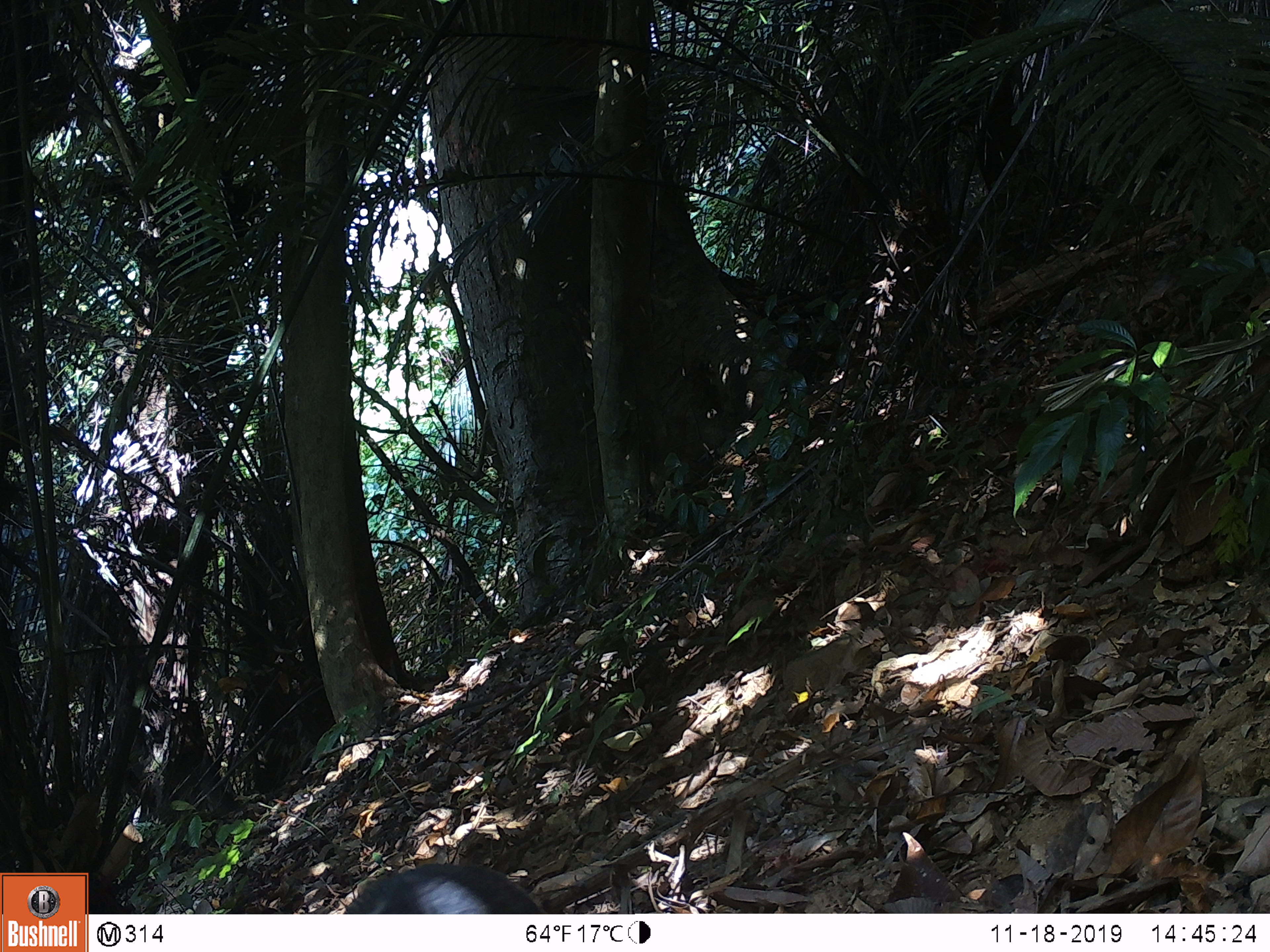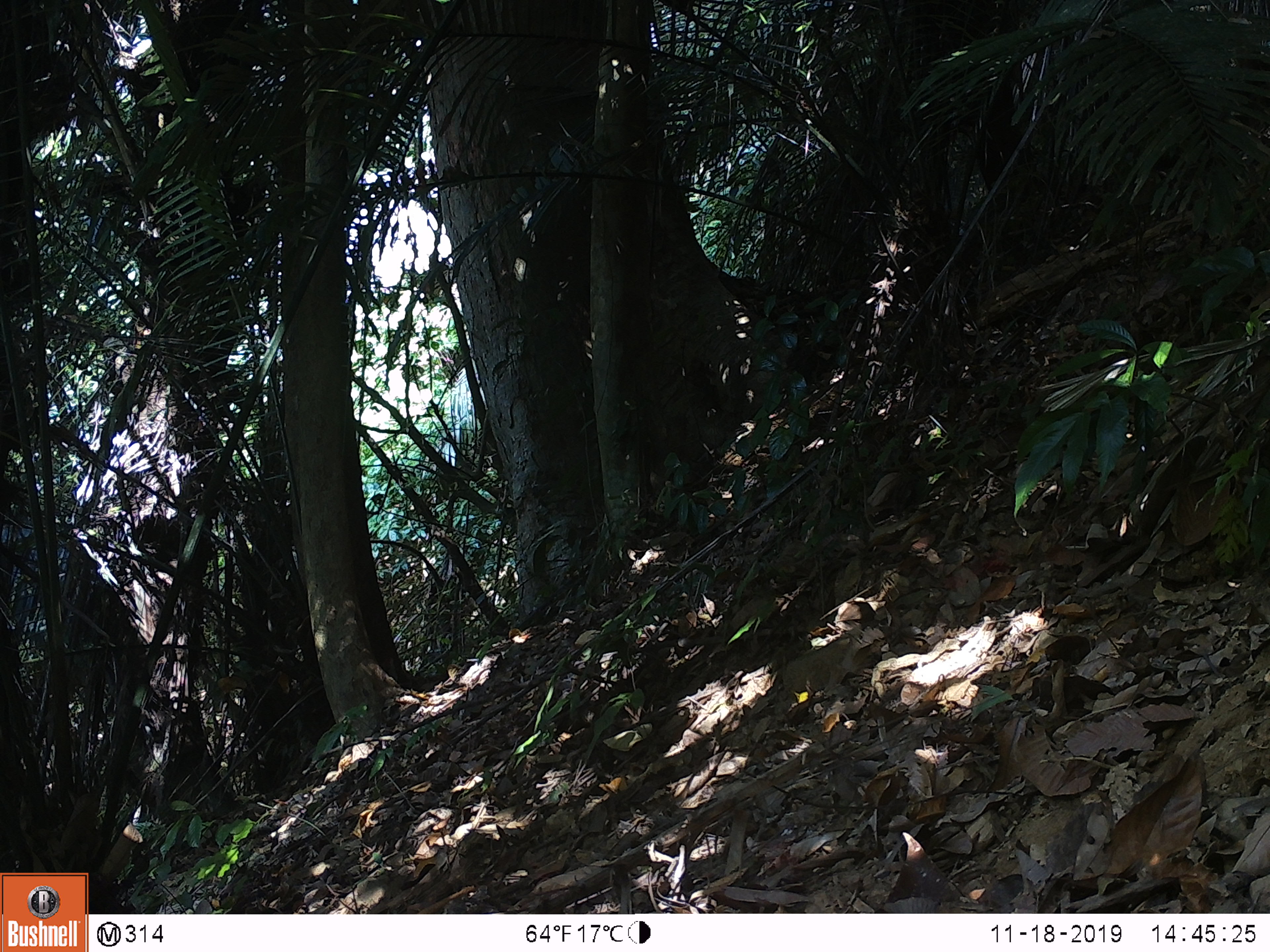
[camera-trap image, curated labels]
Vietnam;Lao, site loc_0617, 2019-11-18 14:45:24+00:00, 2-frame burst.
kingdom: Animalia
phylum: Chordata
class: Mammalia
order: Artiodactyla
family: Suidae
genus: Sus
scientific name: Sus scrofa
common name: eurasian wild pig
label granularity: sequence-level